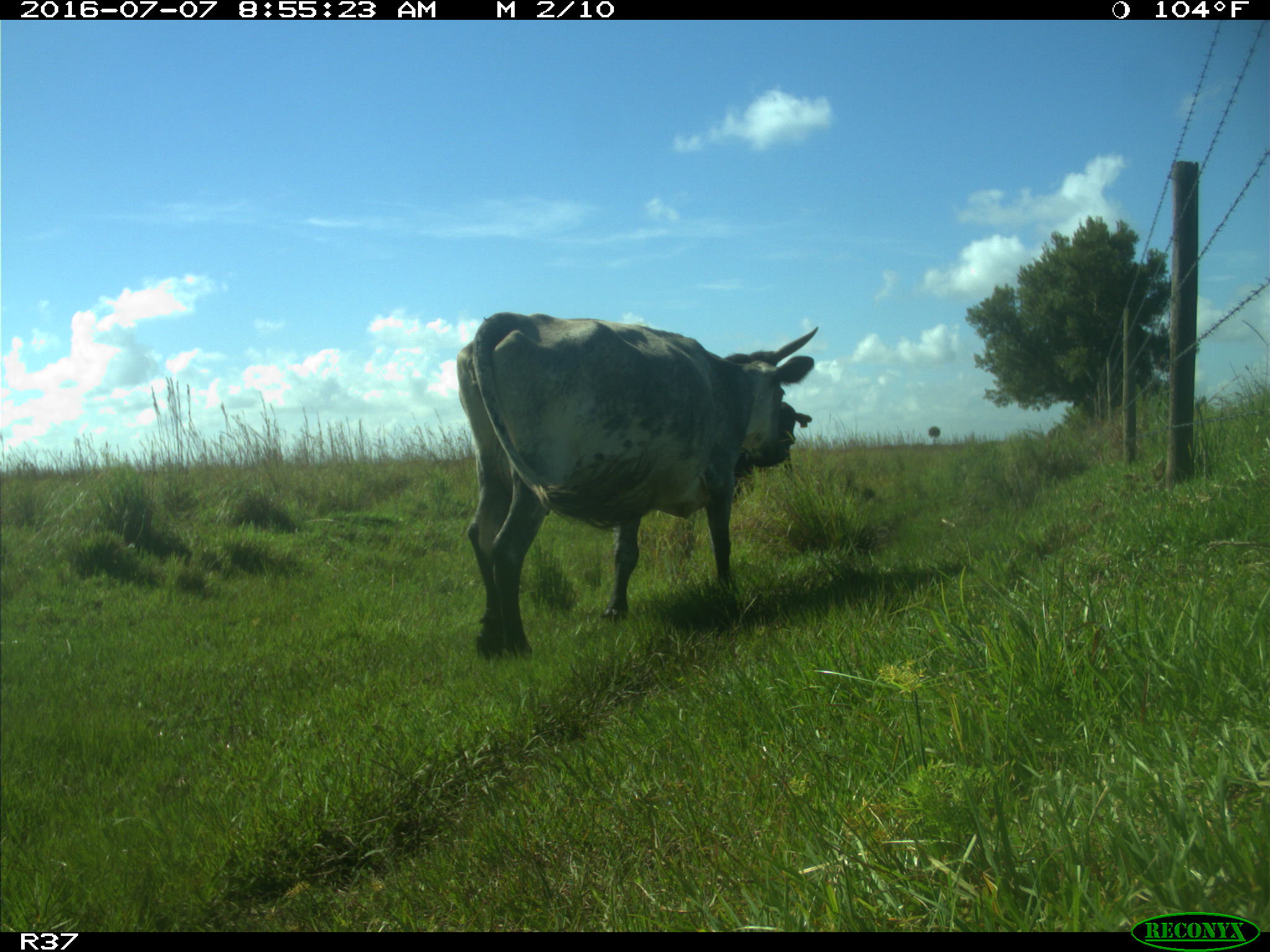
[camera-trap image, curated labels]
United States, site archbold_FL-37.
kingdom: Animalia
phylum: Chordata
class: Mammalia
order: Artiodactyla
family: Bovidae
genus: Bos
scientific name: Bos taurus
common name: domestic cow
Bos taurus (domestic cow).